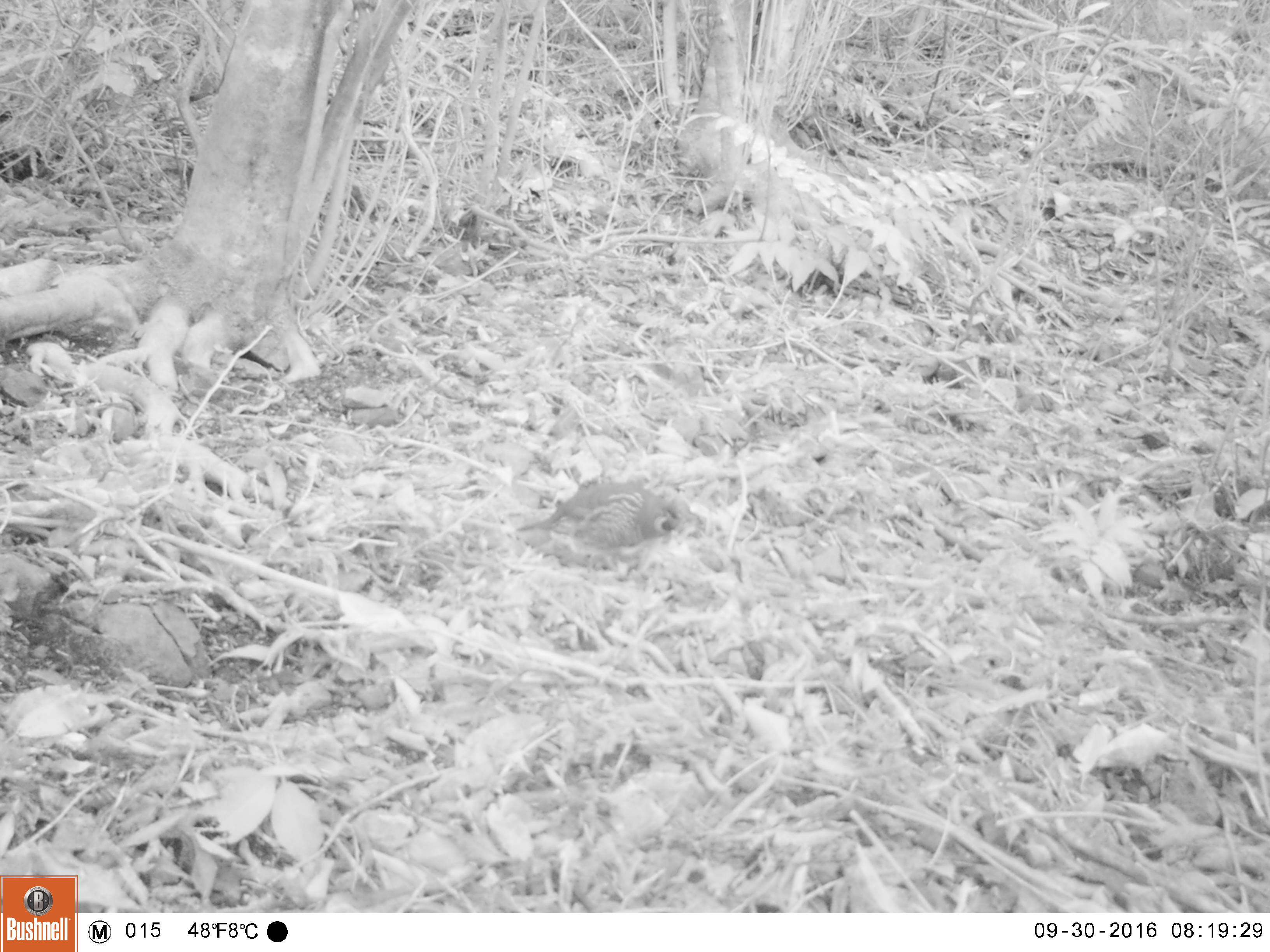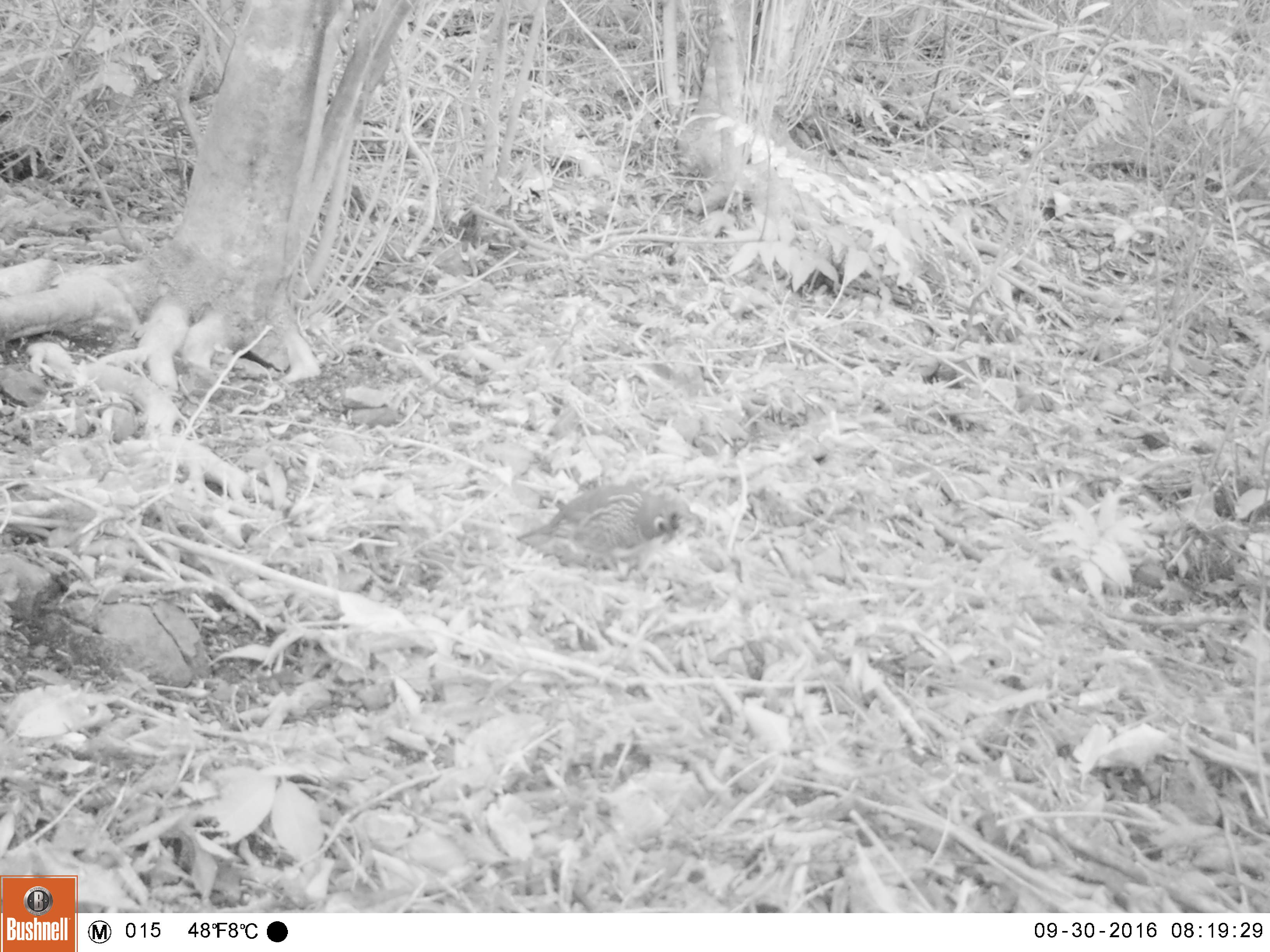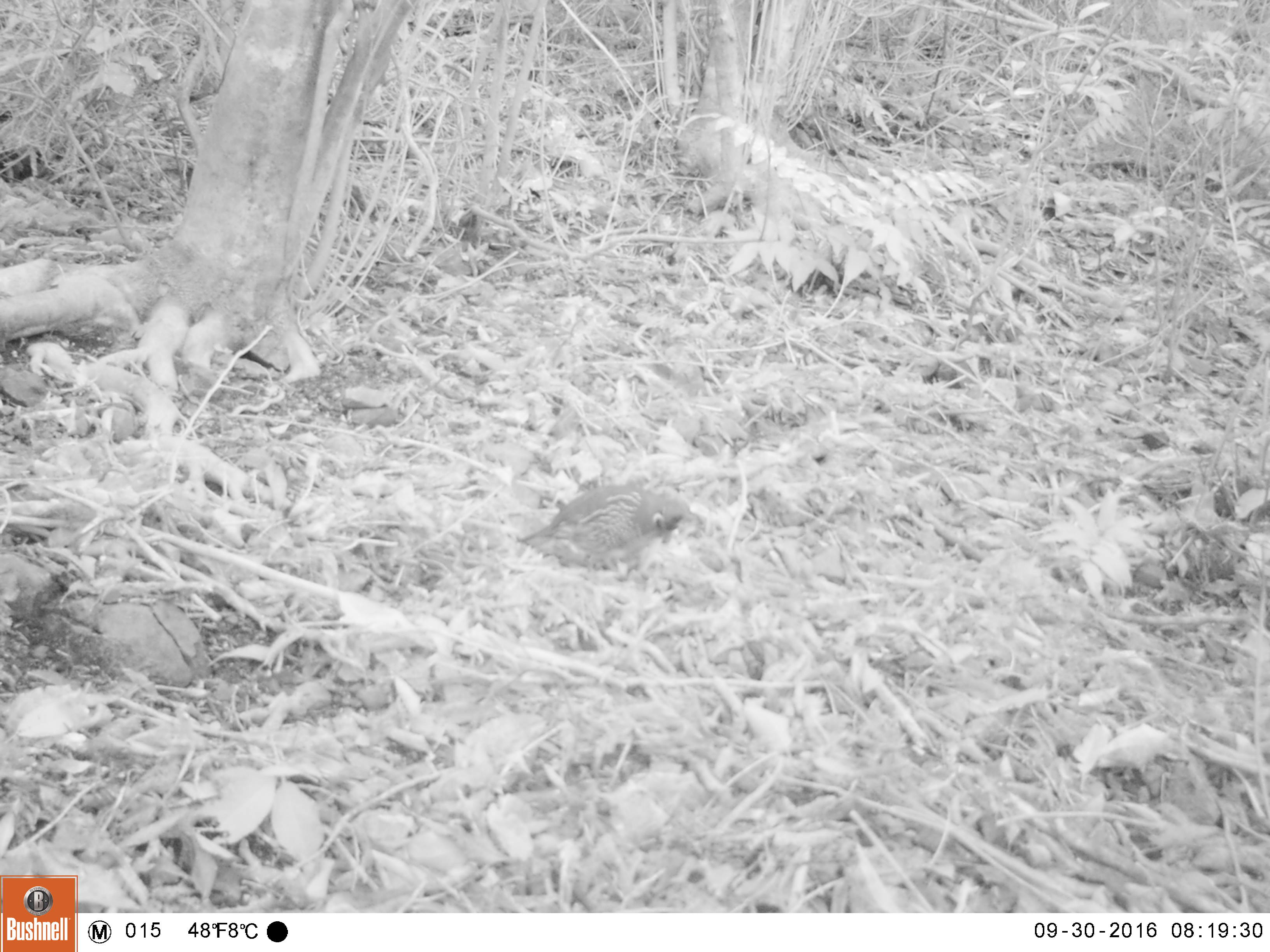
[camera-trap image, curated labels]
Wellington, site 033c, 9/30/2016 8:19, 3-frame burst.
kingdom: Animalia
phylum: Chordata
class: Aves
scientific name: Aves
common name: bird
Bird (Aves).